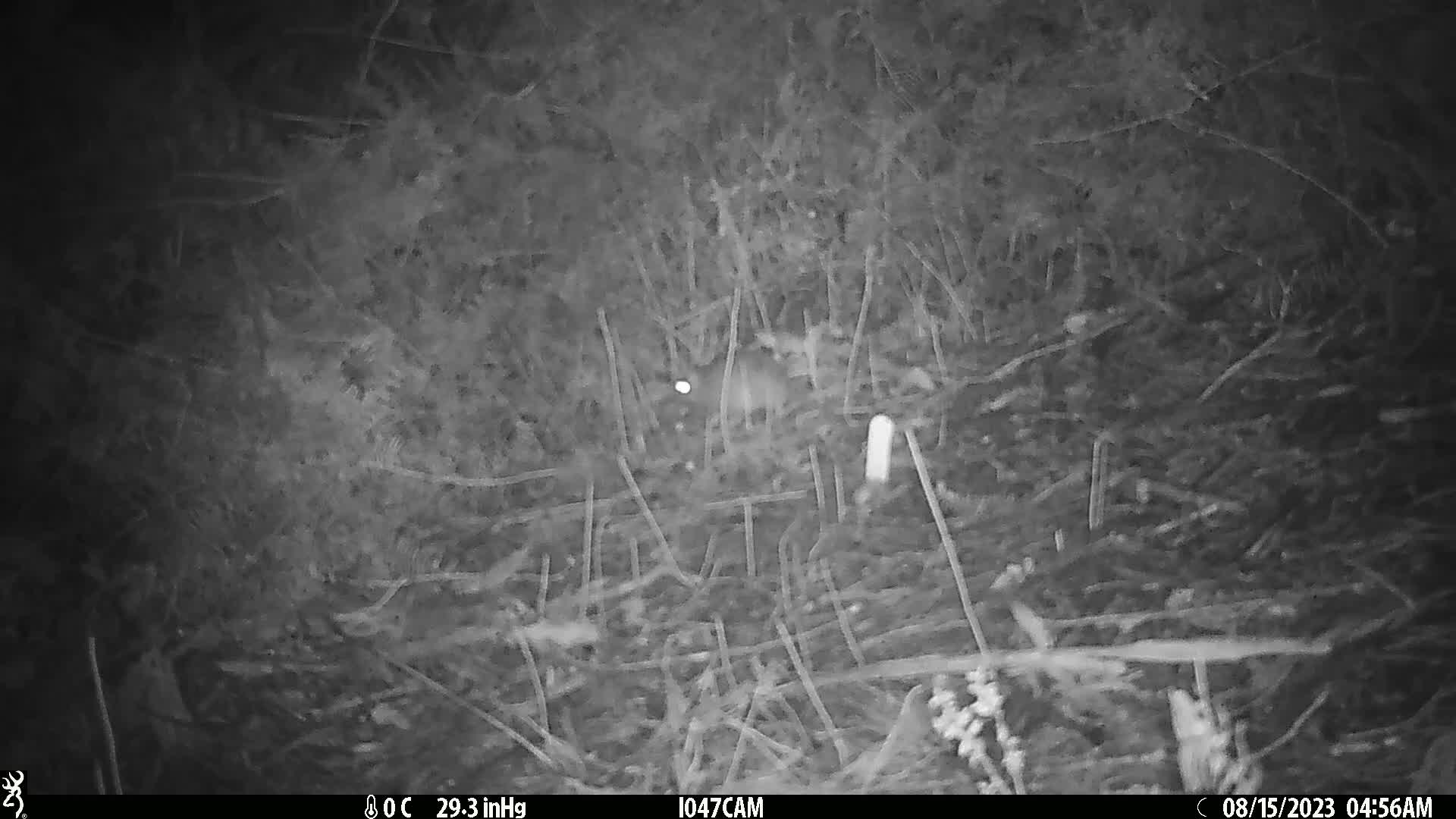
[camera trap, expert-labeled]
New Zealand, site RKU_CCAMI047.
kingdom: Animalia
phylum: Chordata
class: Mammalia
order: Rodentia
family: Muridae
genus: Rattus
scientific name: Rattus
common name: rat